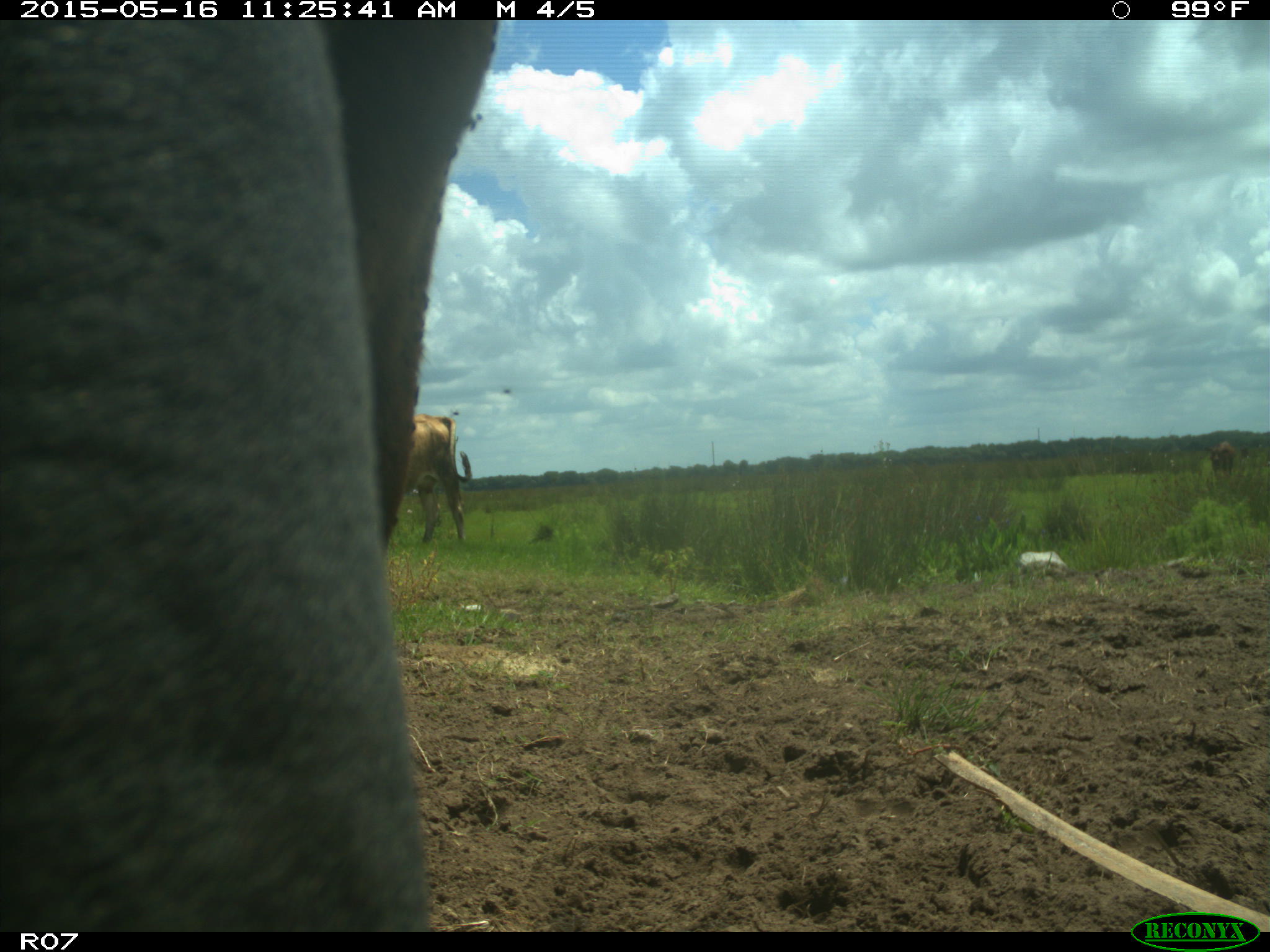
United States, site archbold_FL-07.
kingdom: Animalia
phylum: Chordata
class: Mammalia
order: Artiodactyla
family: Bovidae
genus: Bos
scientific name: Bos taurus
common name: domestic cow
Bos taurus (domestic cow).